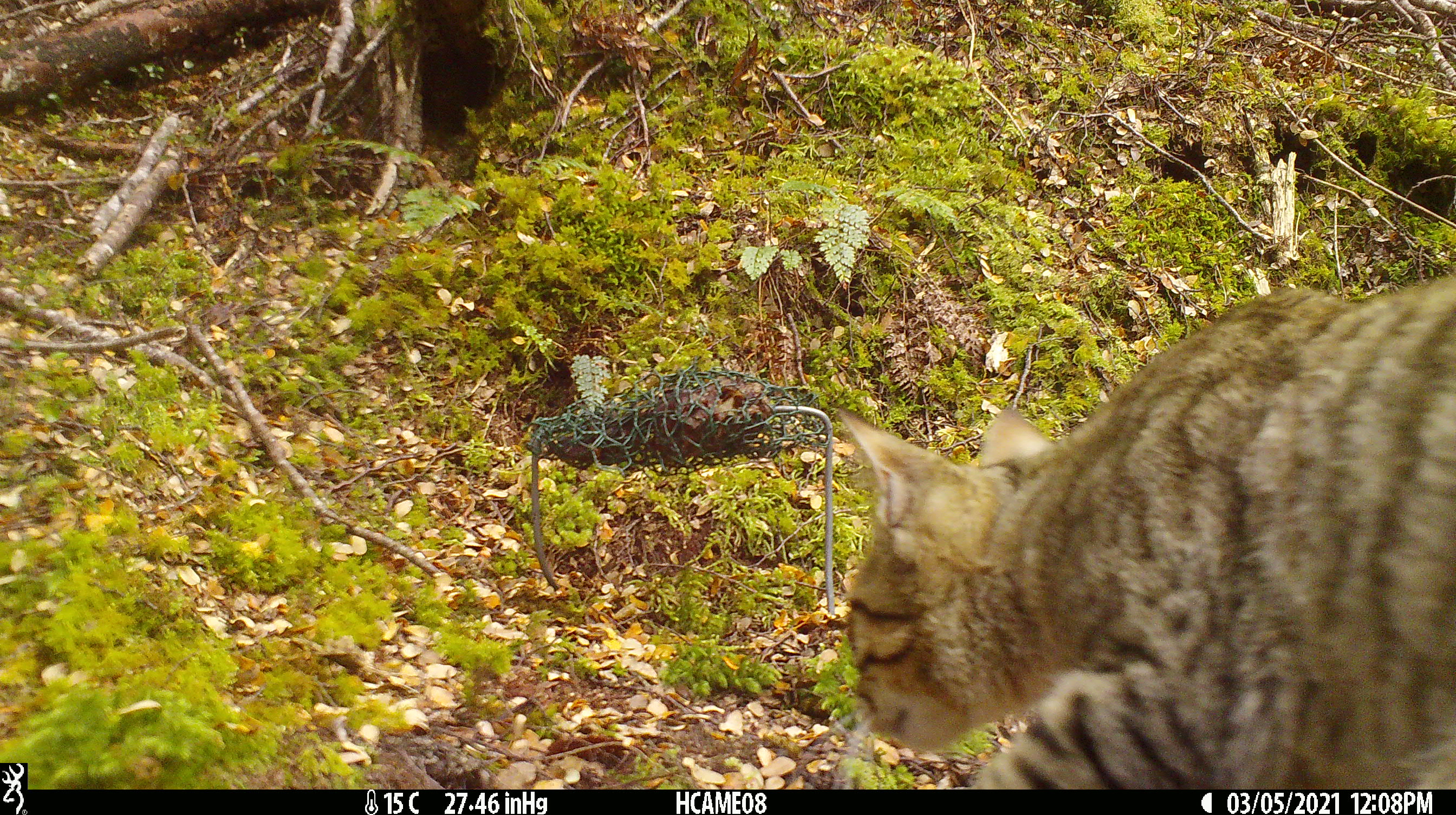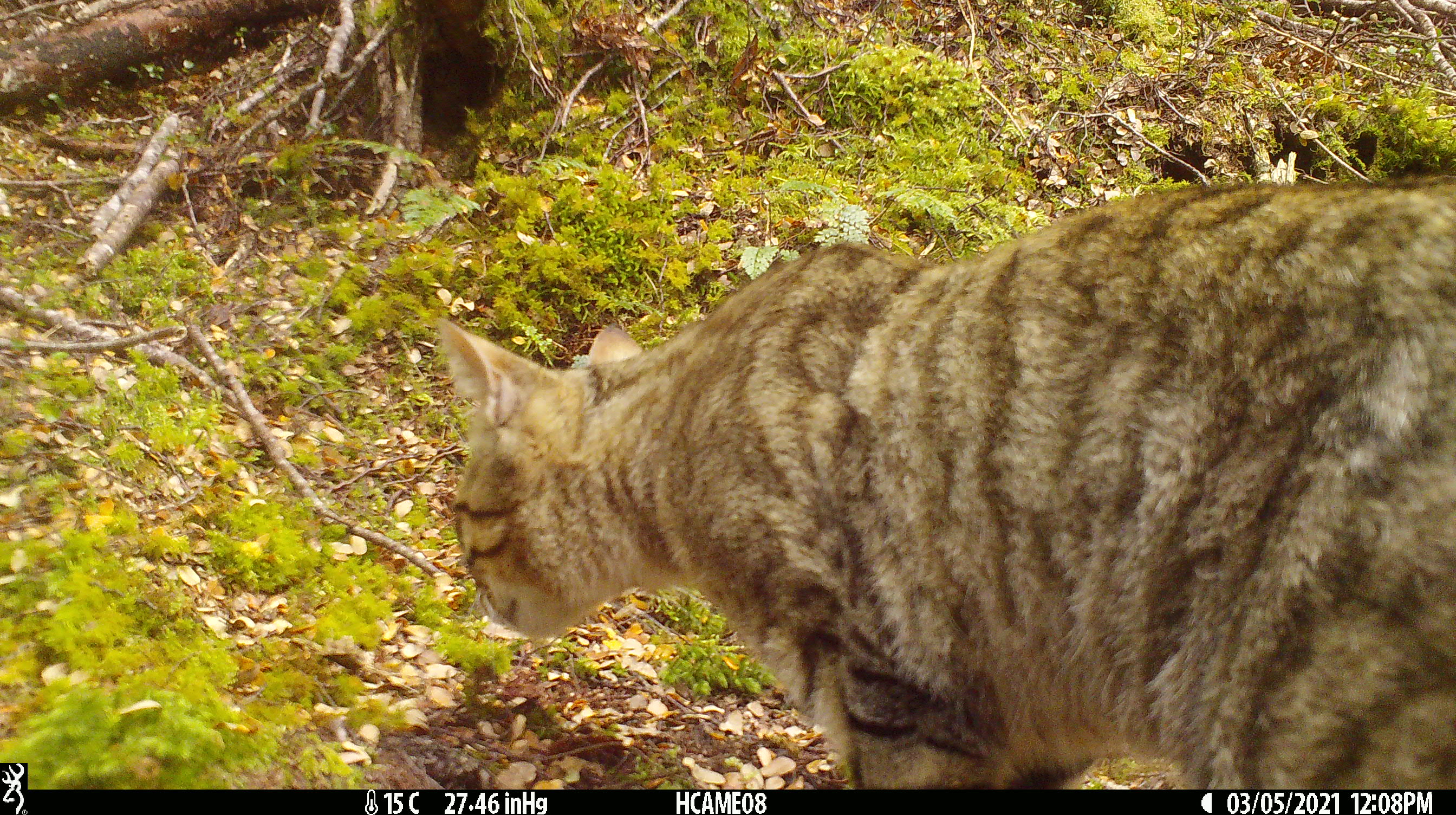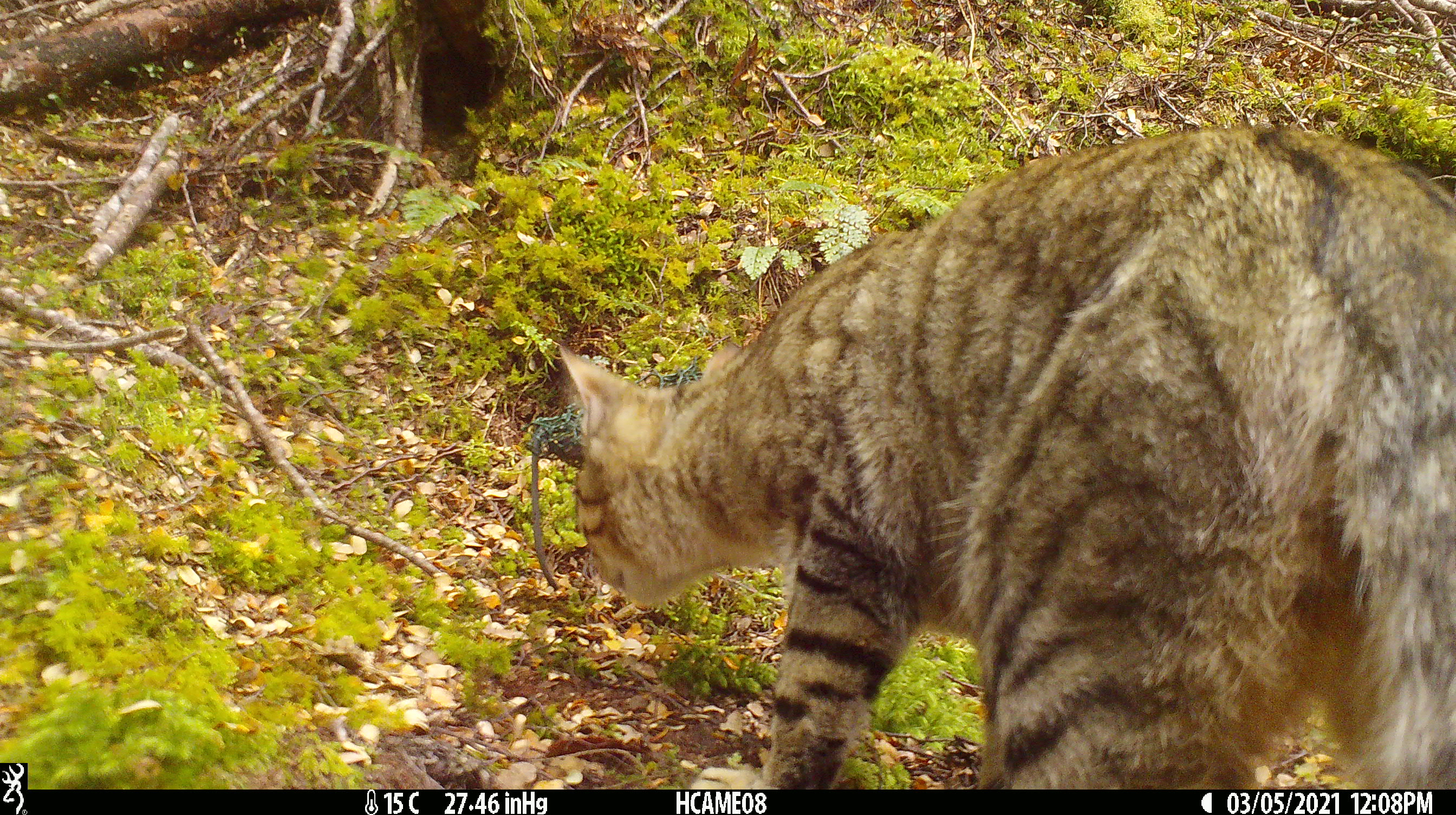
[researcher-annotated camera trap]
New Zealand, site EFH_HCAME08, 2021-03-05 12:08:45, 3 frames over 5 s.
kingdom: Animalia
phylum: Chordata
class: Mammalia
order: Carnivora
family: Felidae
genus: Felis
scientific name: Felis catus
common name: domestic cat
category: cat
Cat (domestic cat) (Felis catus).